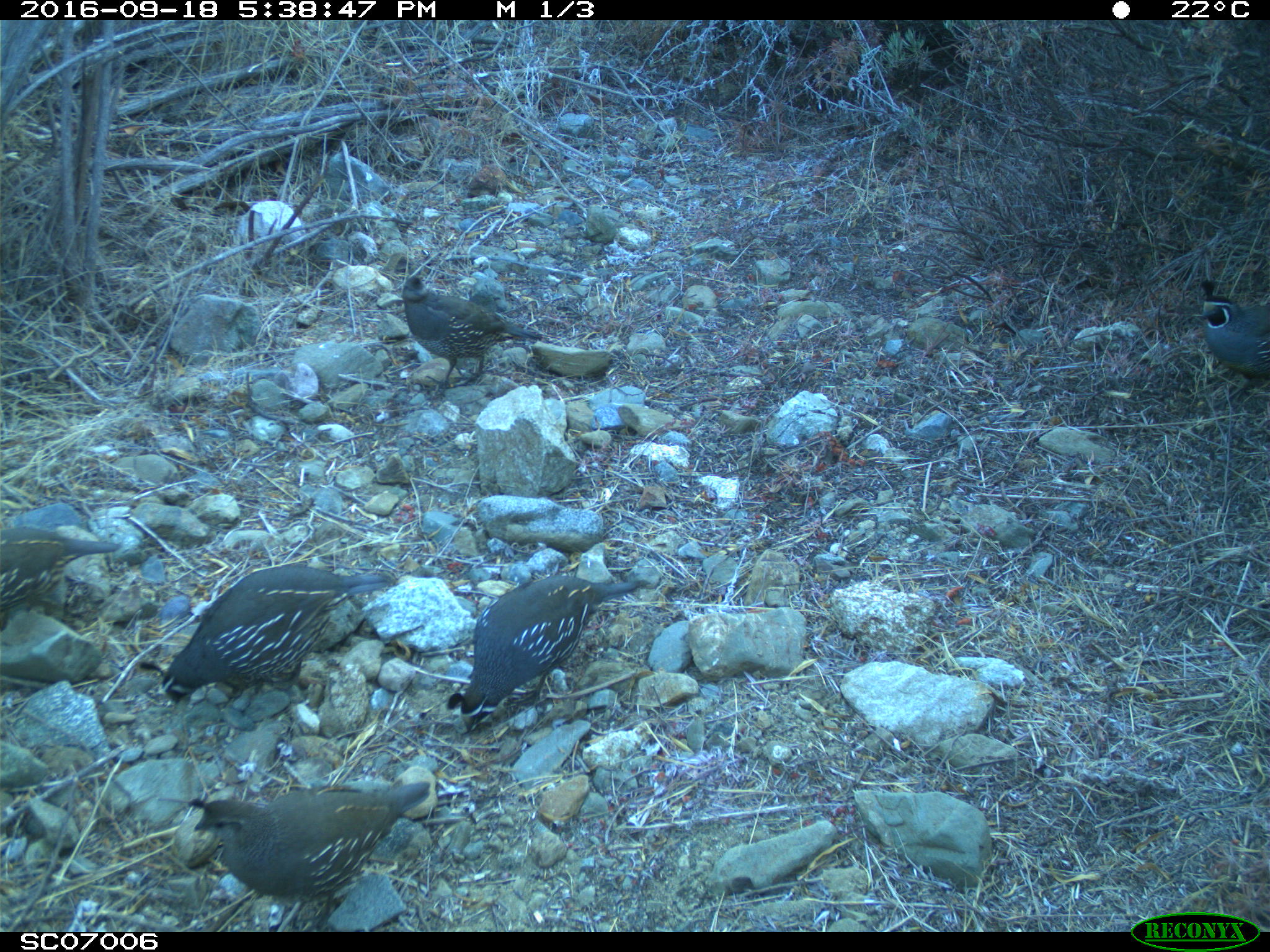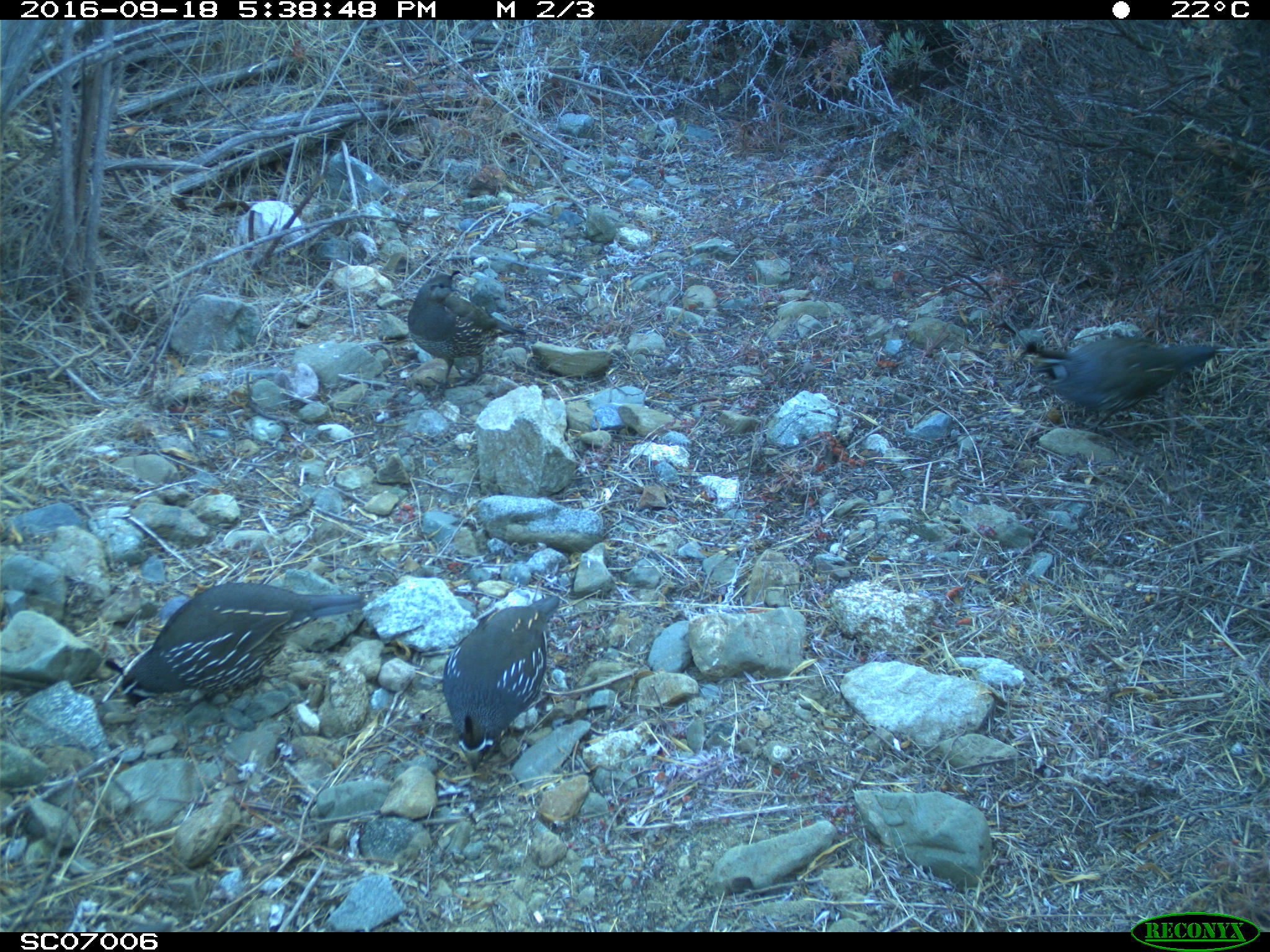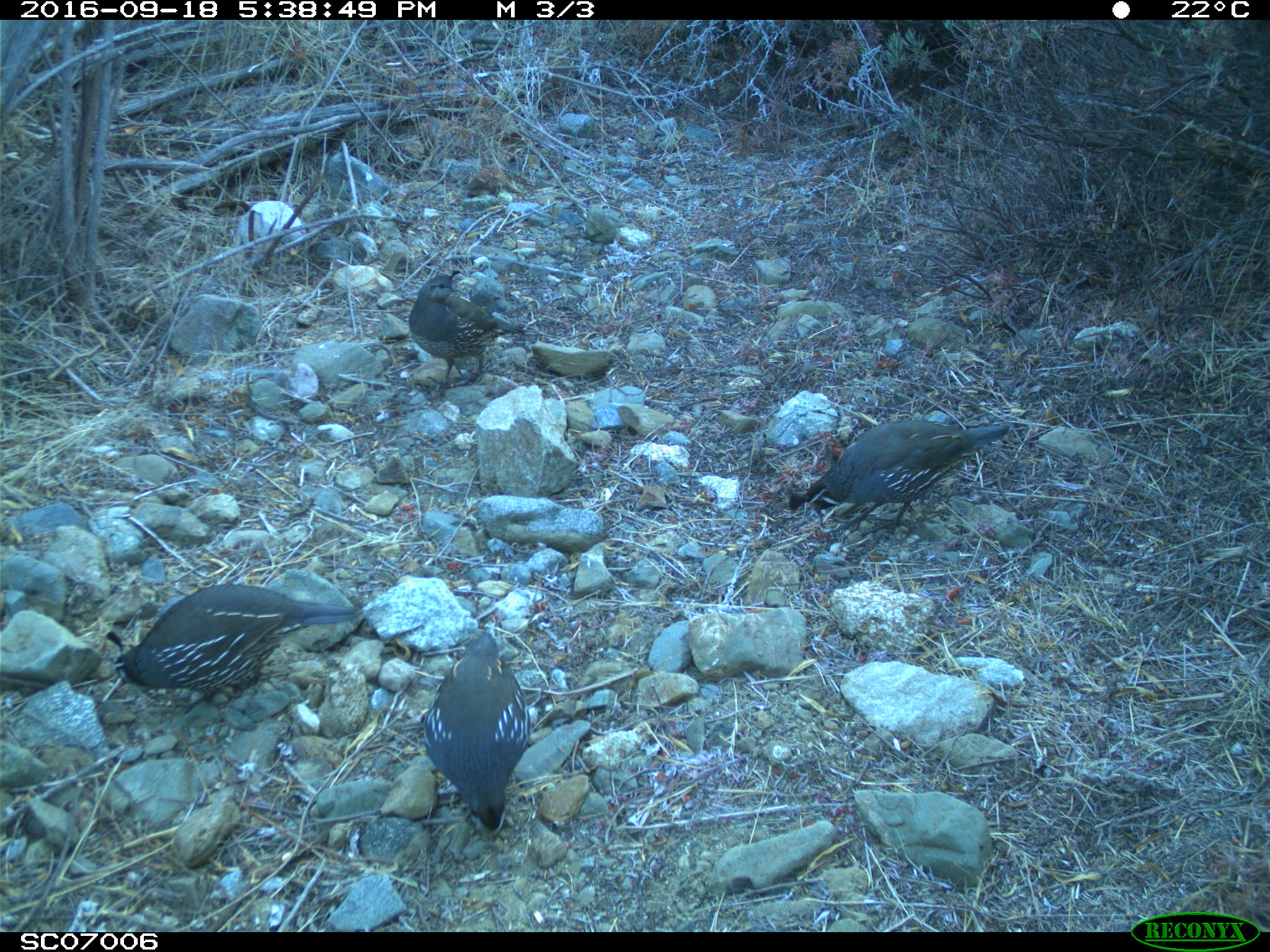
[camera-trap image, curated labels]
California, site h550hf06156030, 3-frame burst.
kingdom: Animalia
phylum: Chordata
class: Aves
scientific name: Aves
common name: bird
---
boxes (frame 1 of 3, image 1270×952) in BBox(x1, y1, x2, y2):
bird: BBox(135, 563, 402, 719); BBox(189, 782, 430, 932); BBox(447, 574, 652, 733); BBox(402, 274, 543, 397); BBox(0, 524, 120, 633); BBox(1191, 278, 1269, 410)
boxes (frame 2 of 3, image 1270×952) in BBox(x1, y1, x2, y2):
bird: BBox(102, 581, 367, 718); BBox(441, 594, 559, 771); BBox(1013, 335, 1218, 434); BBox(408, 269, 527, 392)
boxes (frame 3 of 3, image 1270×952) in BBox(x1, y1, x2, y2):
bird: BBox(104, 583, 360, 719); BBox(788, 420, 1009, 537); BBox(423, 632, 531, 843); BBox(407, 269, 525, 397)